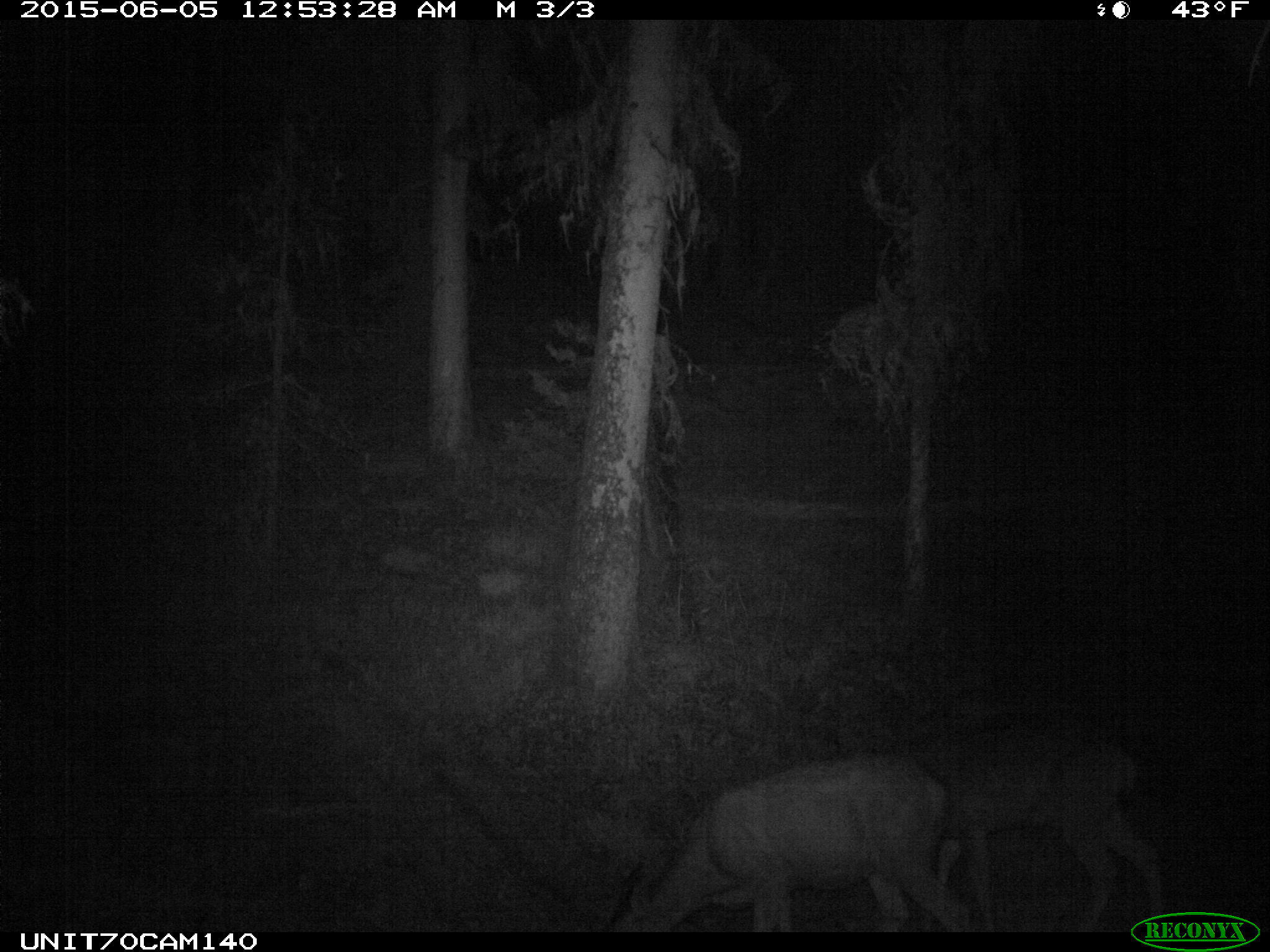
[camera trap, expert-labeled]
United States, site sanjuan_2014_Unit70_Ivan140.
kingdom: Animalia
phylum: Chordata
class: Mammalia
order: Artiodactyla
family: Cervidae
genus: Odocoileus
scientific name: Odocoileus hemionus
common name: mule deer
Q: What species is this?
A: Odocoileus hemionus (mule deer).